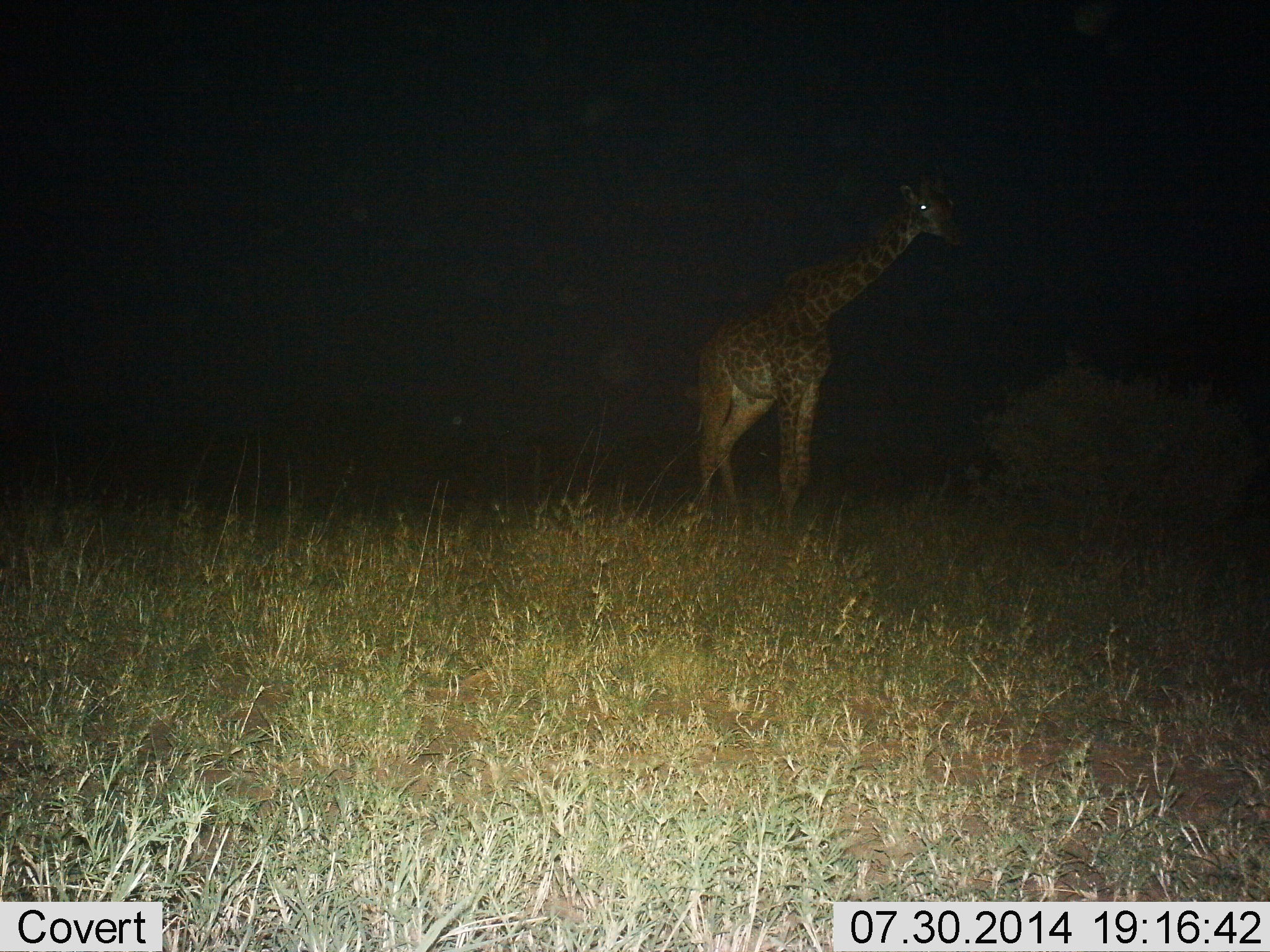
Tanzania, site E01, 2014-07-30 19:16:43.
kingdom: Animalia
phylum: Chordata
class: Mammalia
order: Artiodactyla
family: Giraffidae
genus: Giraffa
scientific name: Giraffa camelopardalis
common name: giraffe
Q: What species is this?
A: Giraffe (Giraffa camelopardalis).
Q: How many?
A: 1.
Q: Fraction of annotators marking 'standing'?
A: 91%.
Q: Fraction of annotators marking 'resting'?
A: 0%.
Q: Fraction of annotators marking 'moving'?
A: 9%.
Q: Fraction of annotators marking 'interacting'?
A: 0%.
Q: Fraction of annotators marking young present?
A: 0%.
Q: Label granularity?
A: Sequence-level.